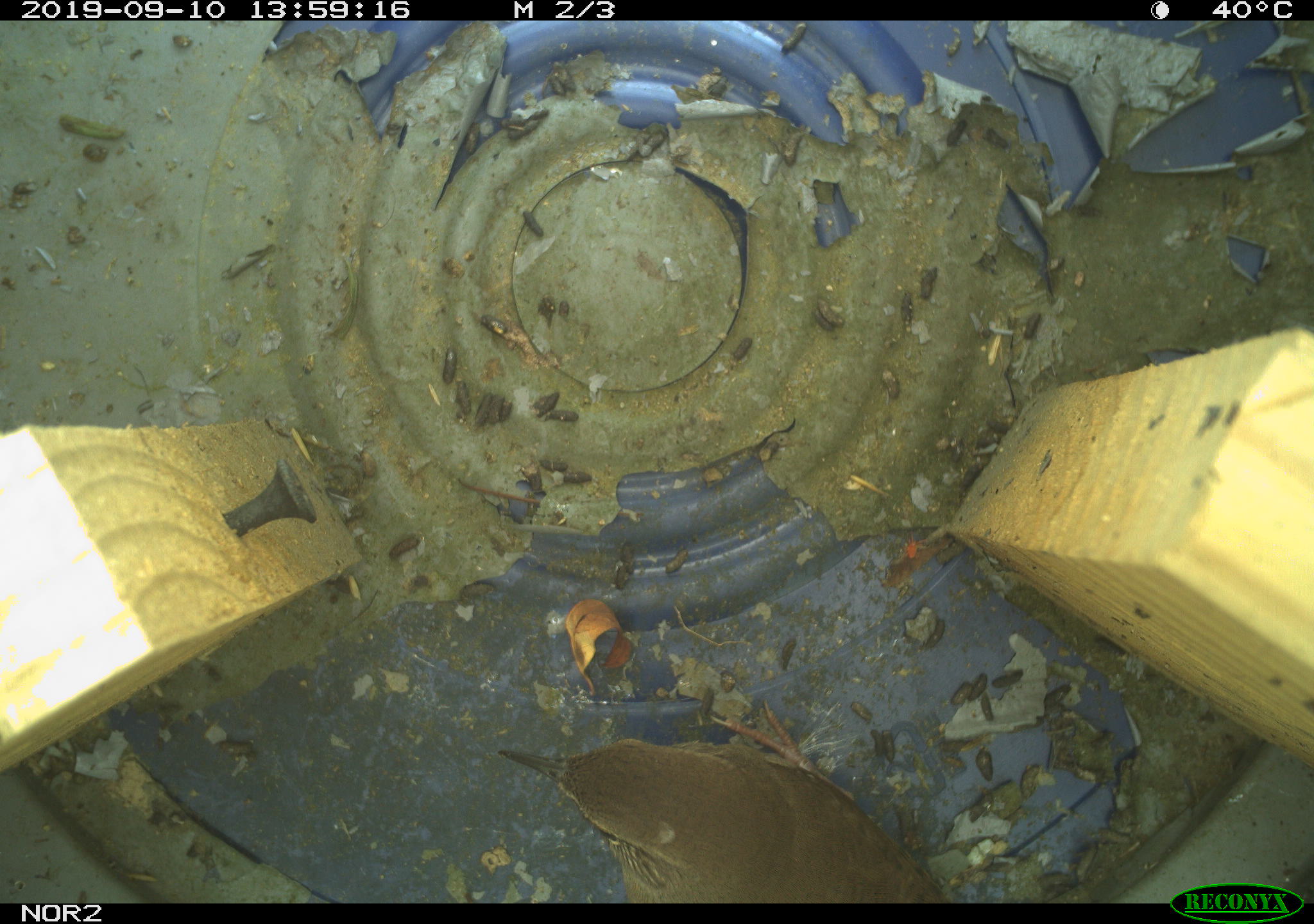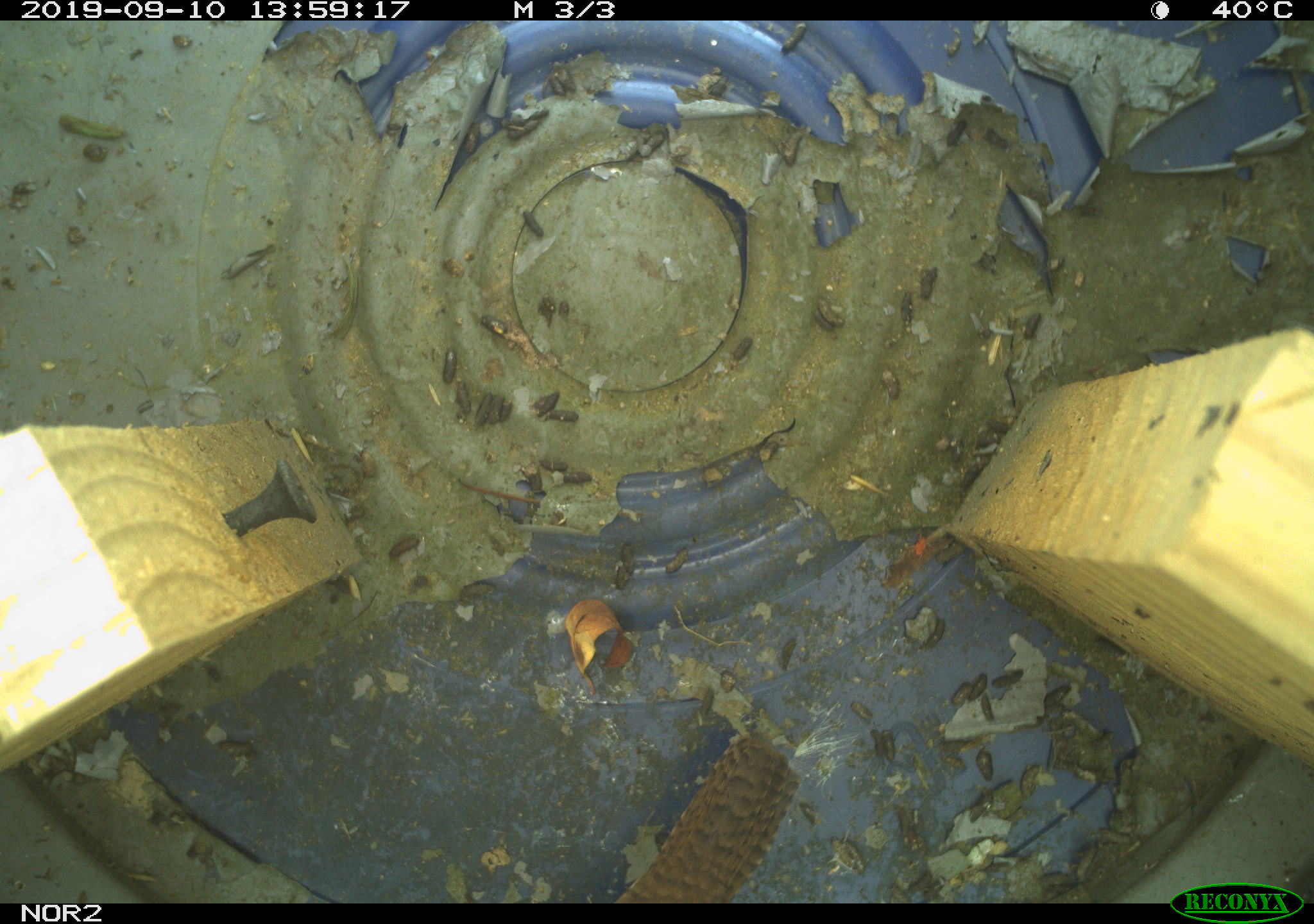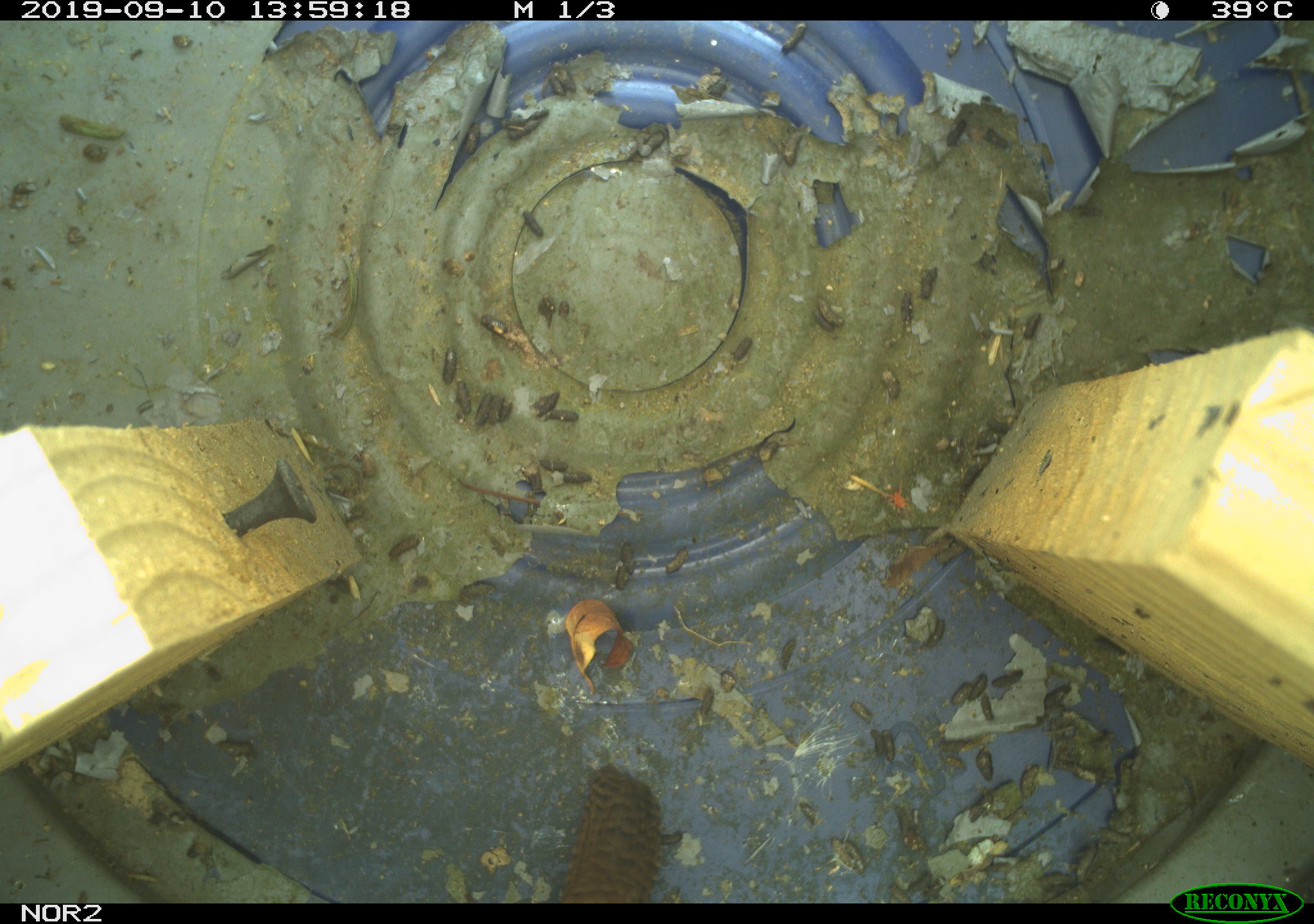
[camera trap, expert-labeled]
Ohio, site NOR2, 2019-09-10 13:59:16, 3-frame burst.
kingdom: Animalia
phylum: Chordata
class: Aves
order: Passeriformes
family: Troglodytidae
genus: Troglodytes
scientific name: Troglodytes aedon aedon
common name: northern house wren